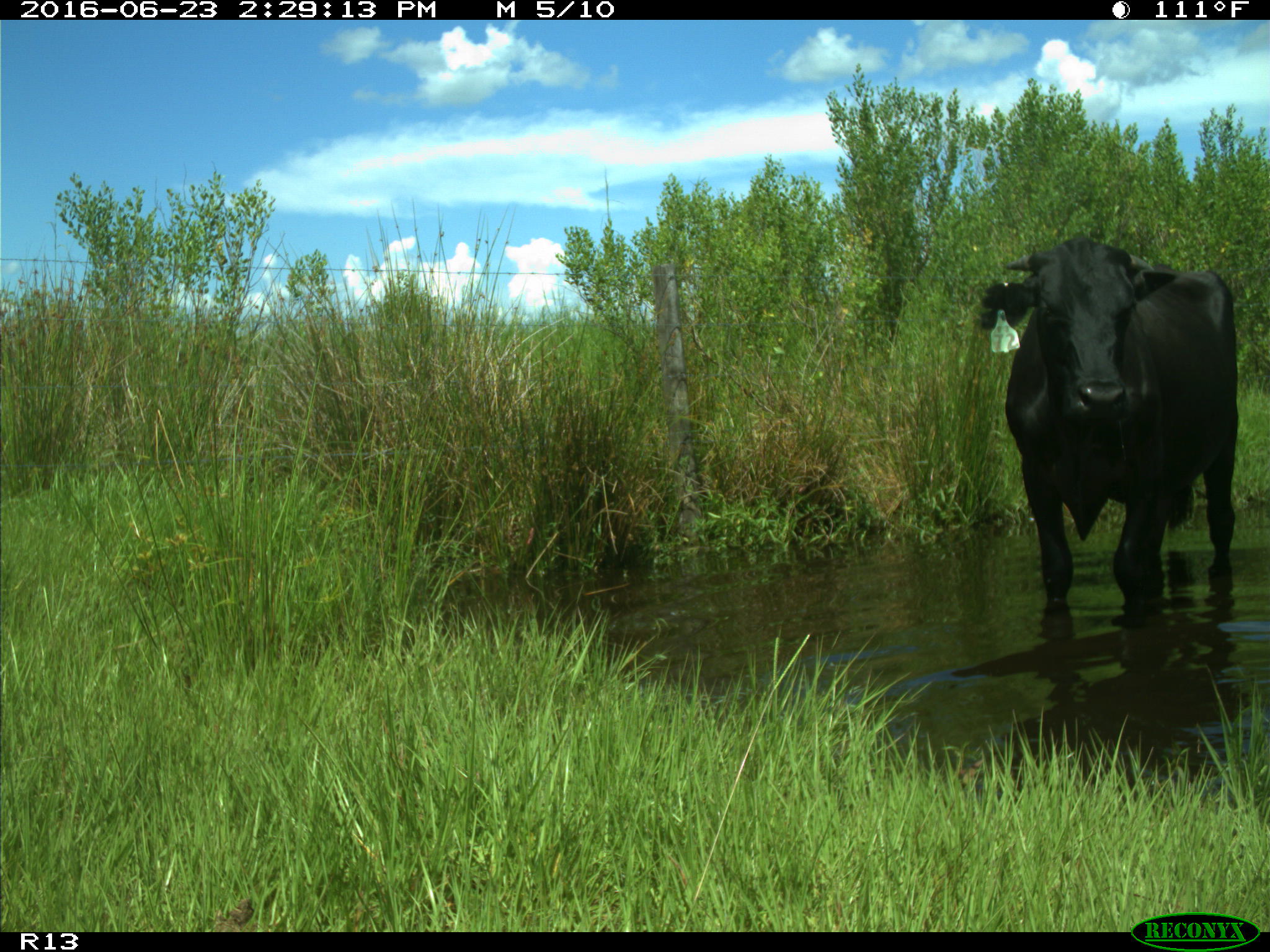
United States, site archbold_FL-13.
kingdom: Animalia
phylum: Chordata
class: Mammalia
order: Artiodactyla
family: Bovidae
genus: Bos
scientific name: Bos taurus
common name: domestic cow